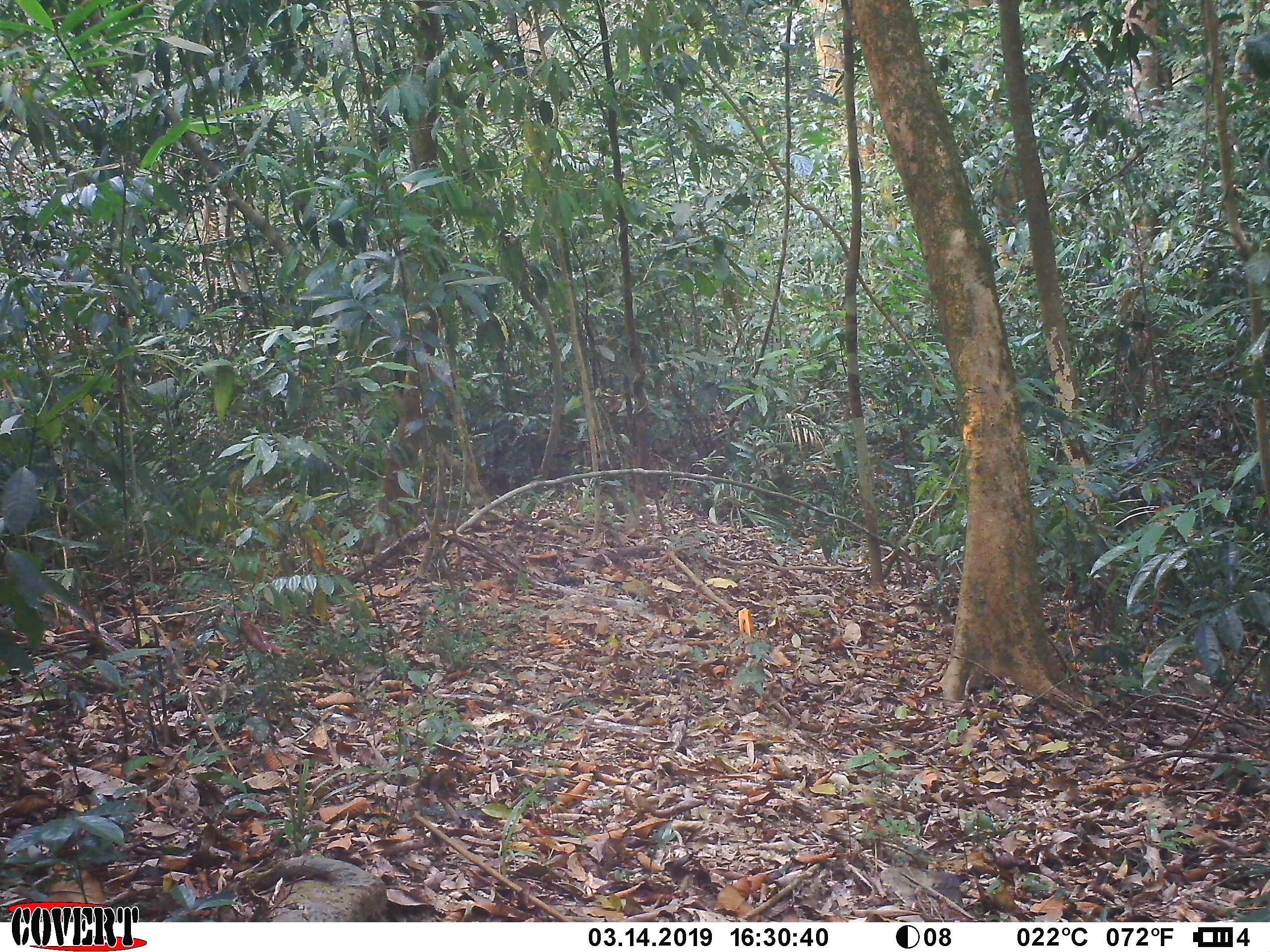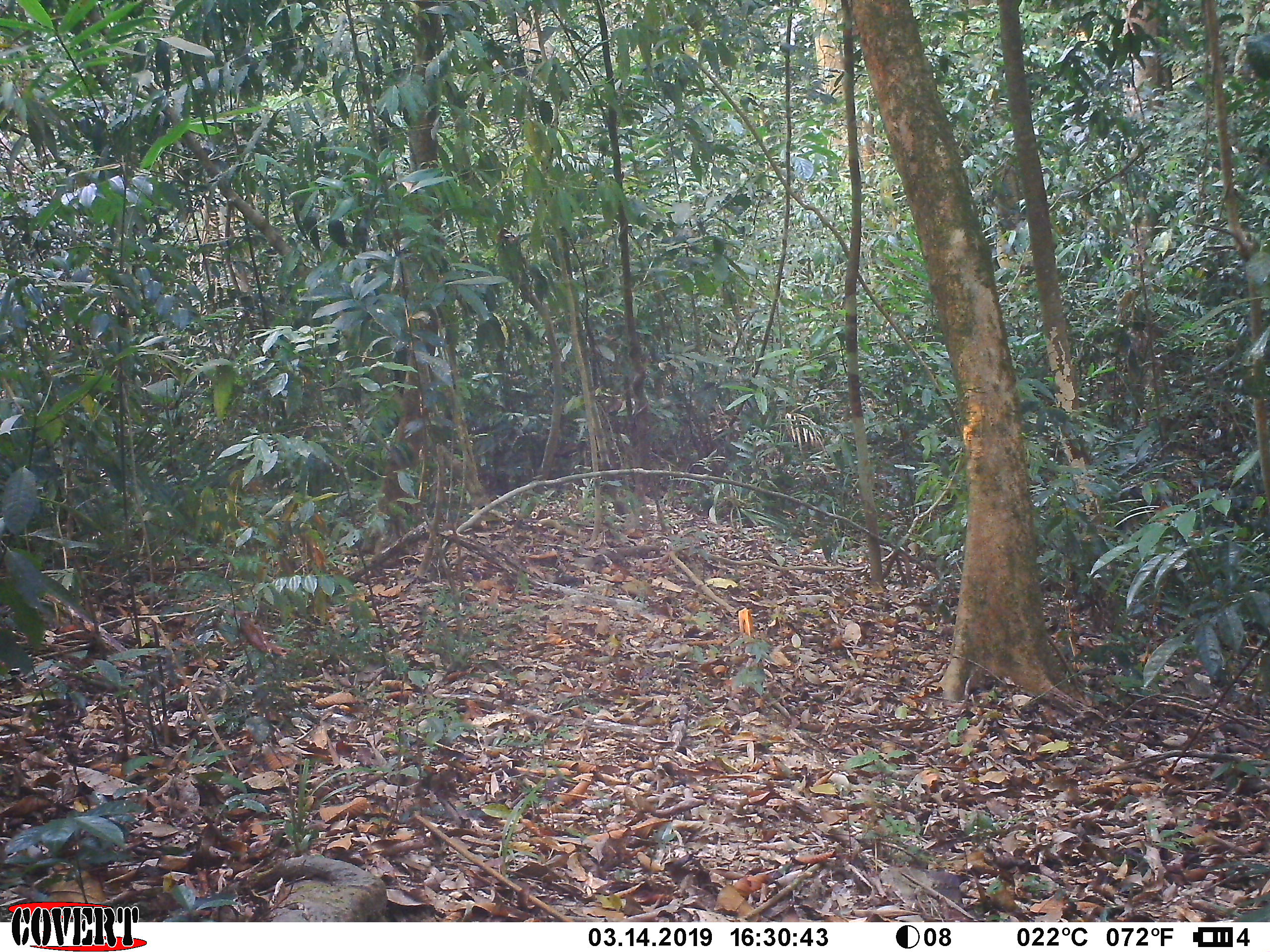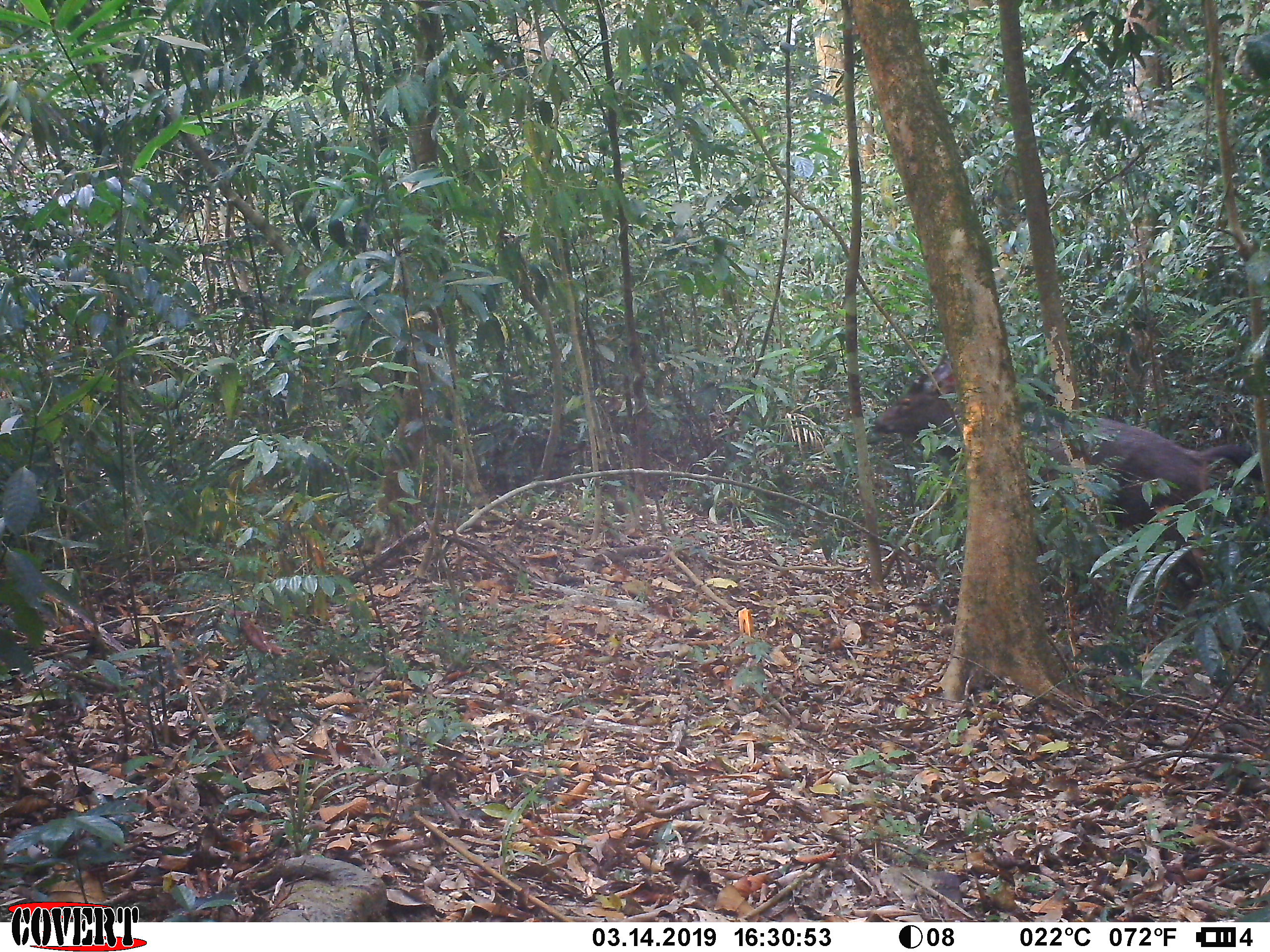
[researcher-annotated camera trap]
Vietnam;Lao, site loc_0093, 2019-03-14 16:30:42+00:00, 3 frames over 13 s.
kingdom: Animalia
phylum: Chordata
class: Mammalia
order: Artiodactyla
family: Cervidae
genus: Rusa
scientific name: Rusa unicolor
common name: sambar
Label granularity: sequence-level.